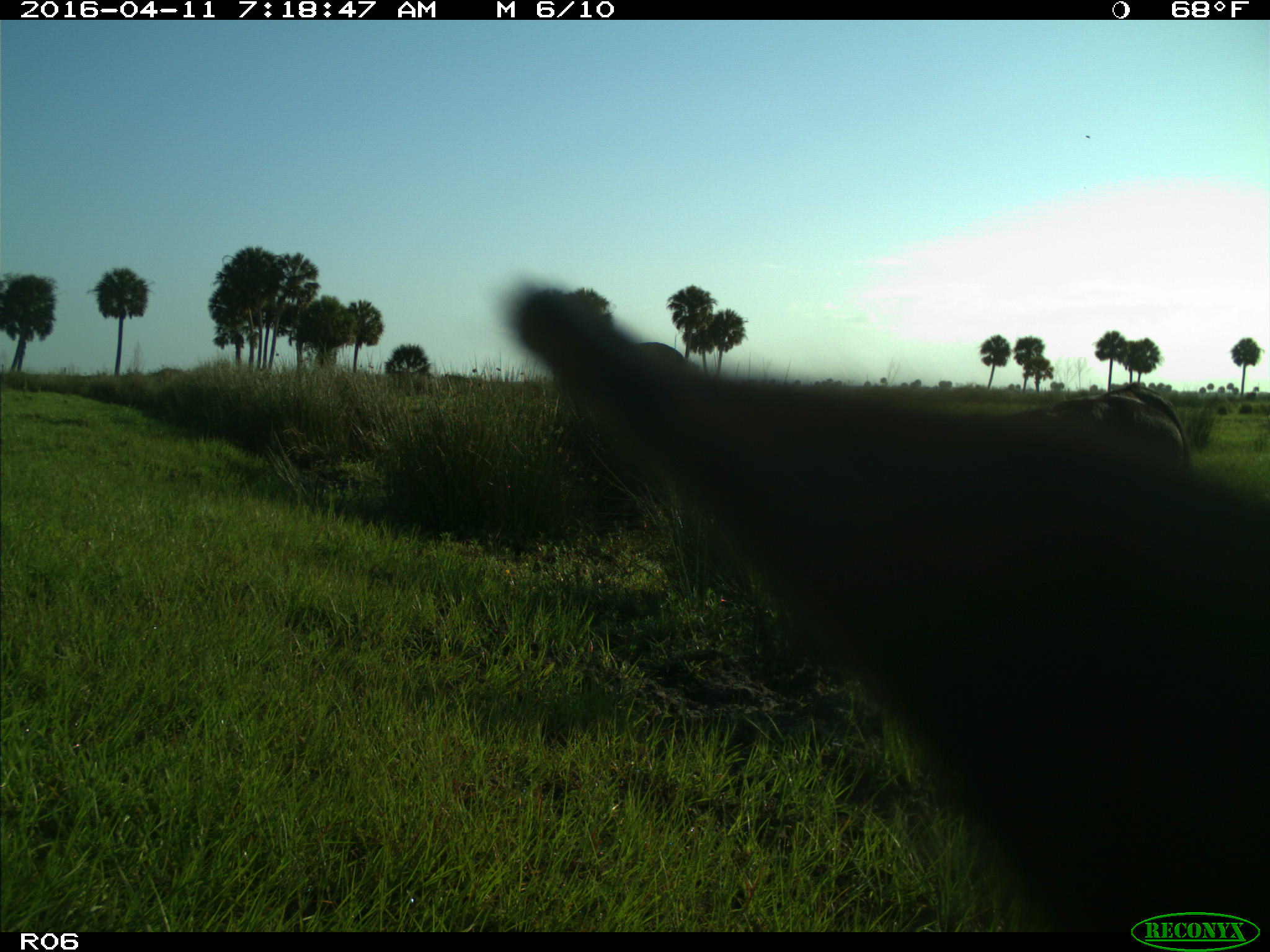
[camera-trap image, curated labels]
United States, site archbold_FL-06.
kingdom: Animalia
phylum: Chordata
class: Mammalia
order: Artiodactyla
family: Bovidae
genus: Bos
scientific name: Bos taurus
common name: domestic cow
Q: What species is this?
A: Bos taurus (domestic cow).